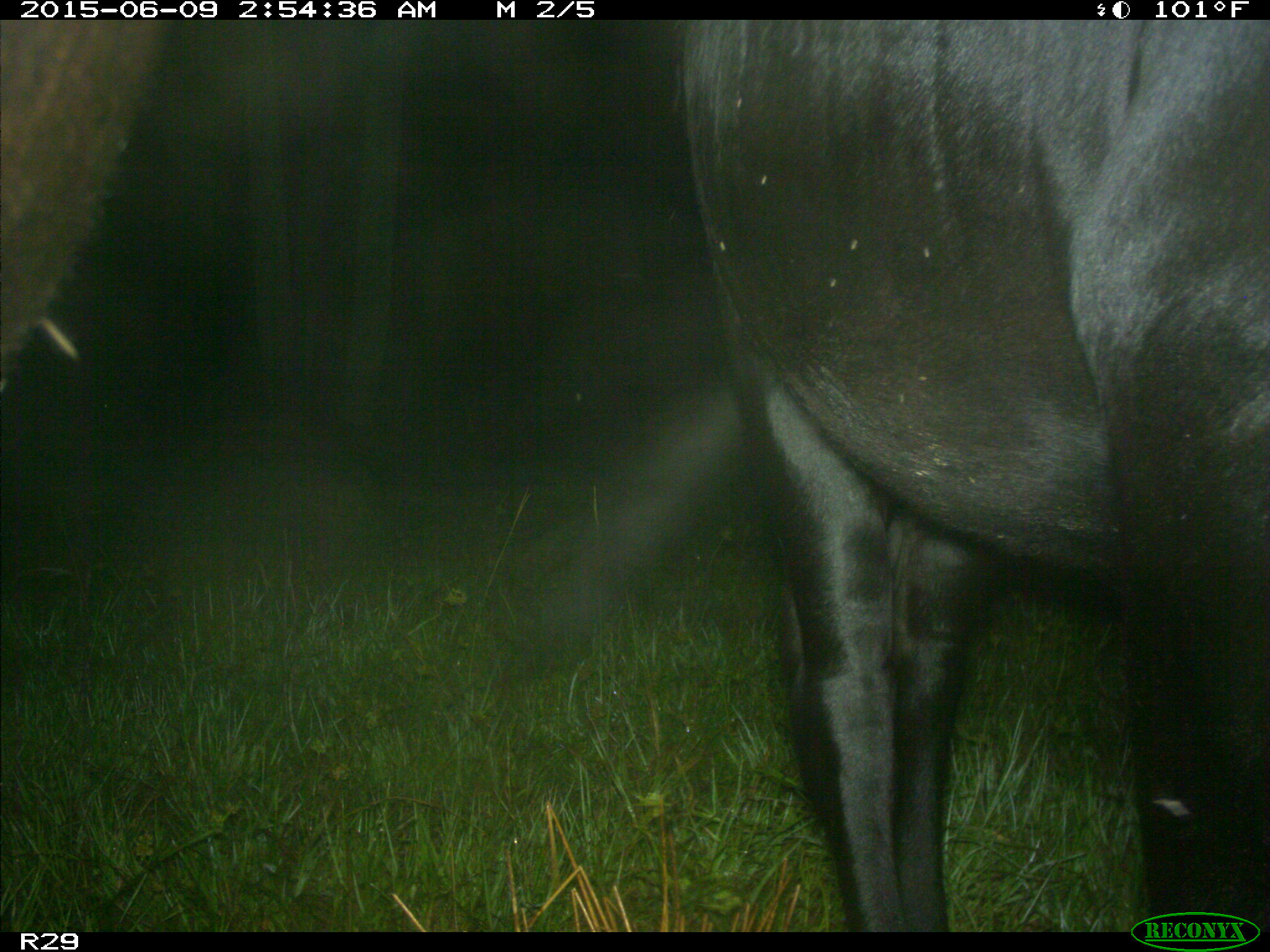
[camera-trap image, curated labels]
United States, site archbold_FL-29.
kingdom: Animalia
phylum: Chordata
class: Mammalia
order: Artiodactyla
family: Bovidae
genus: Bos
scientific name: Bos taurus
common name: domestic cow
Bos taurus (domestic cow).